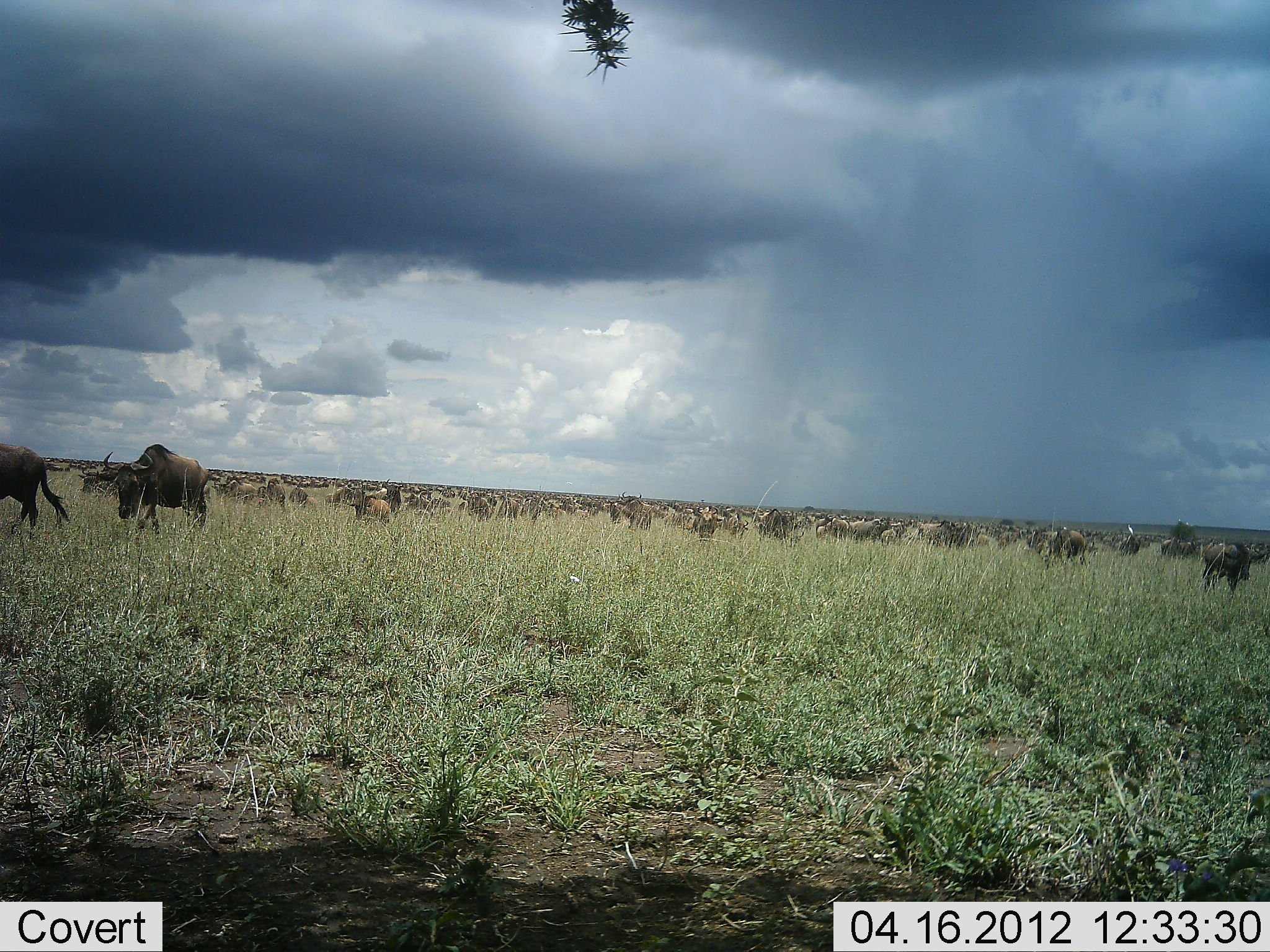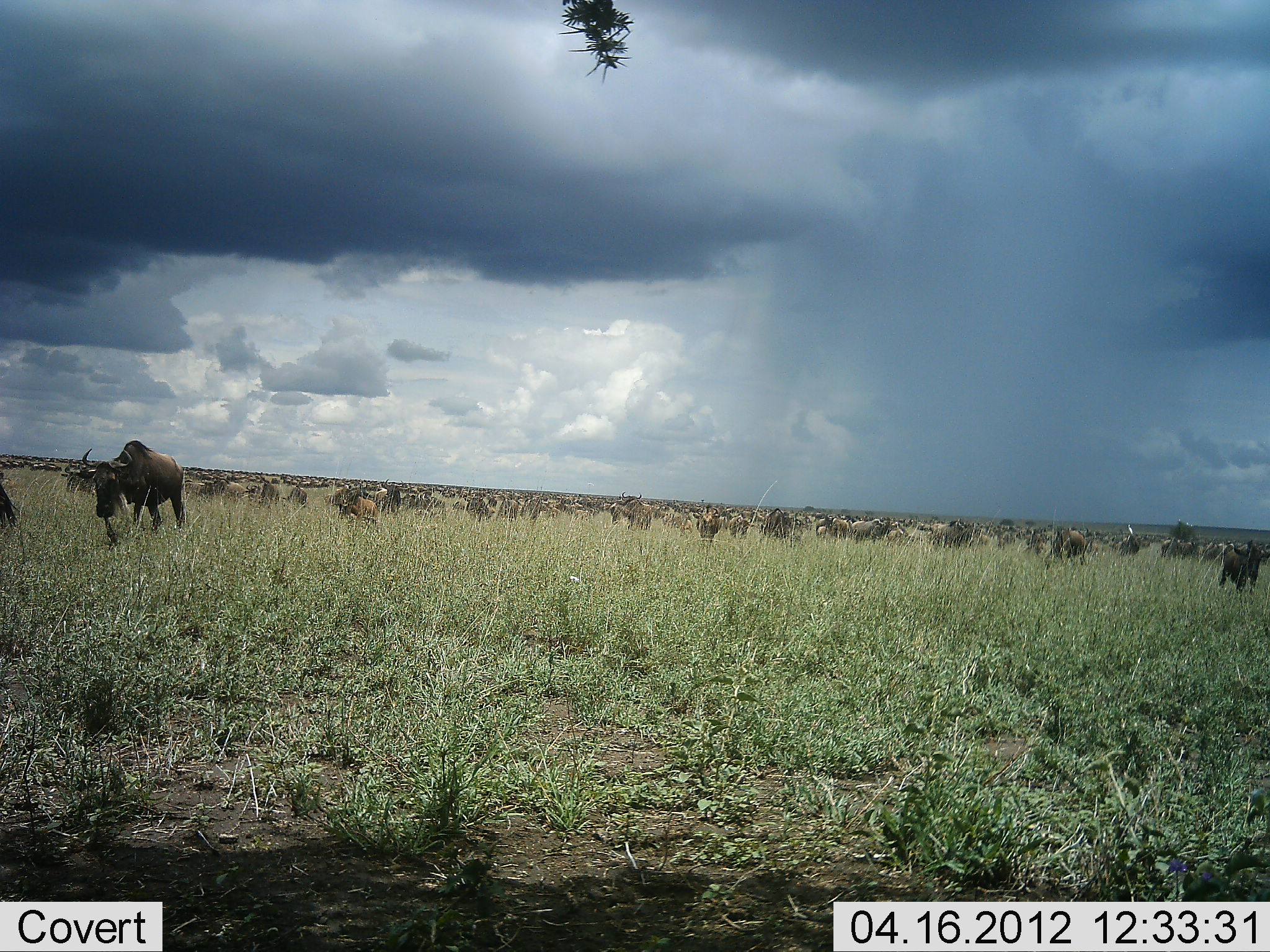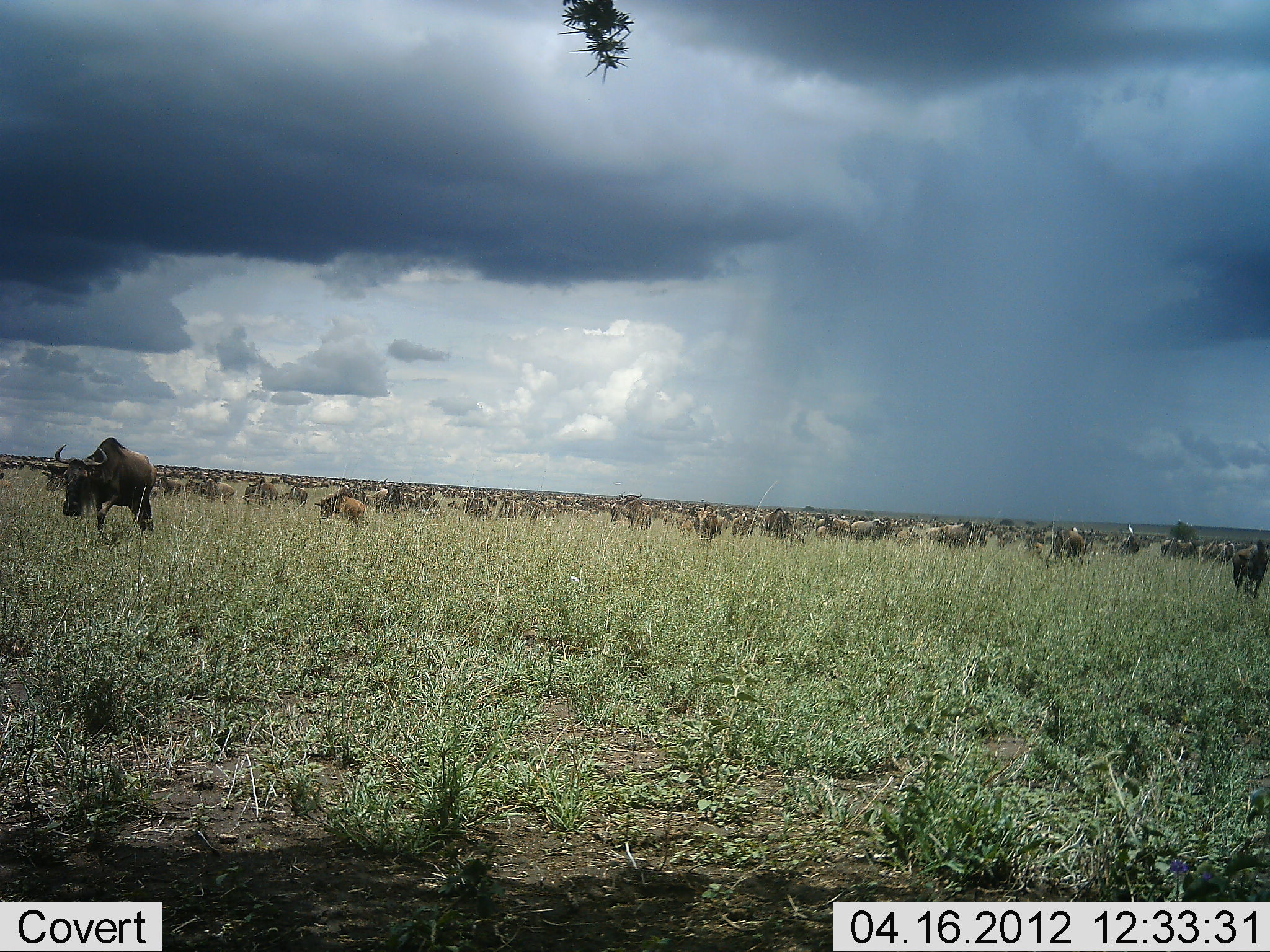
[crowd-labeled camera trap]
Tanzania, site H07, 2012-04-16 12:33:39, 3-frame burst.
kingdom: Animalia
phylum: Chordata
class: Mammalia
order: Artiodactyla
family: Bovidae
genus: Connochaetes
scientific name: Connochaetes taurinus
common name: blue wildebeest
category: wildebeest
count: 51+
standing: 33%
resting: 13%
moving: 87%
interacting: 7%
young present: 0%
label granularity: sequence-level